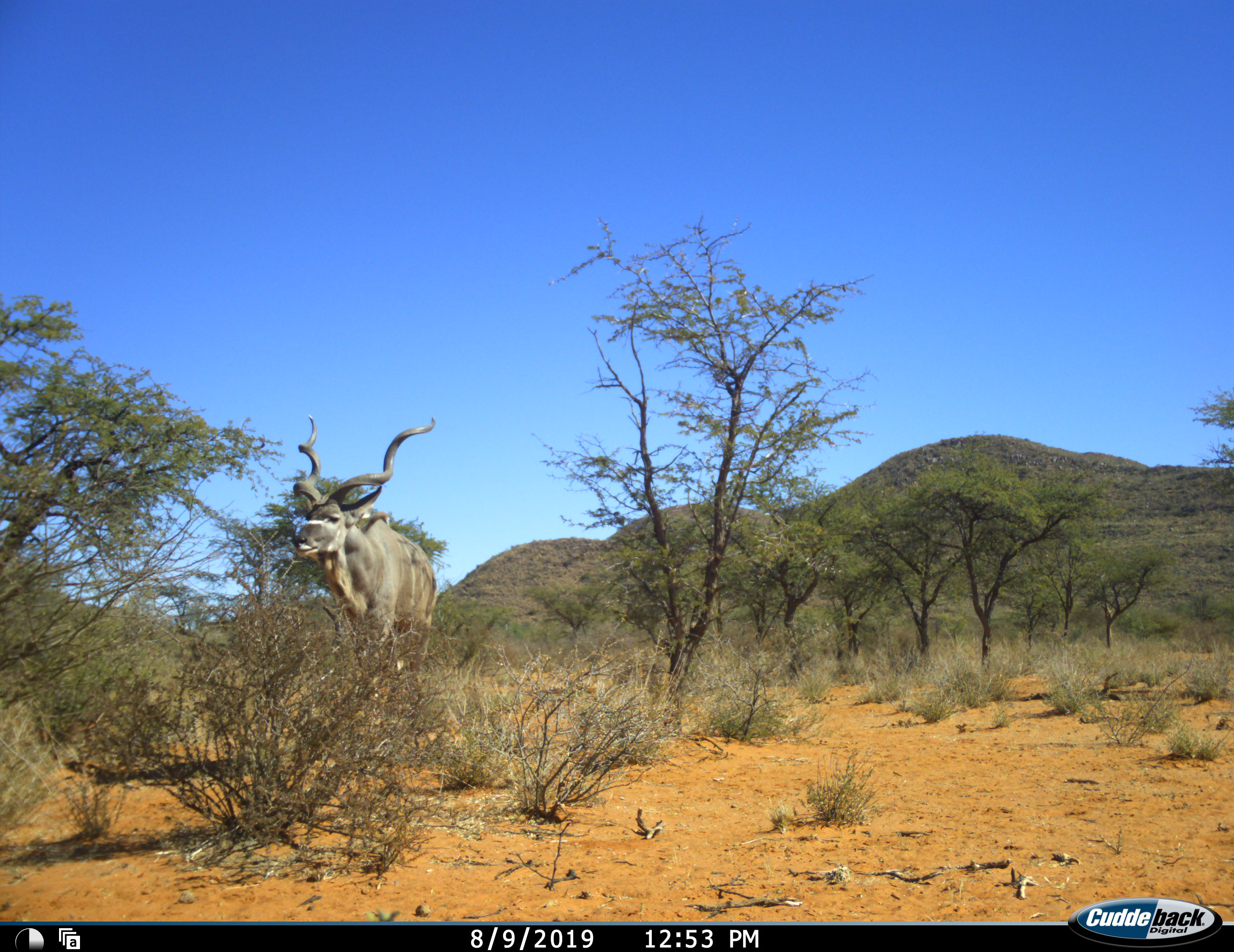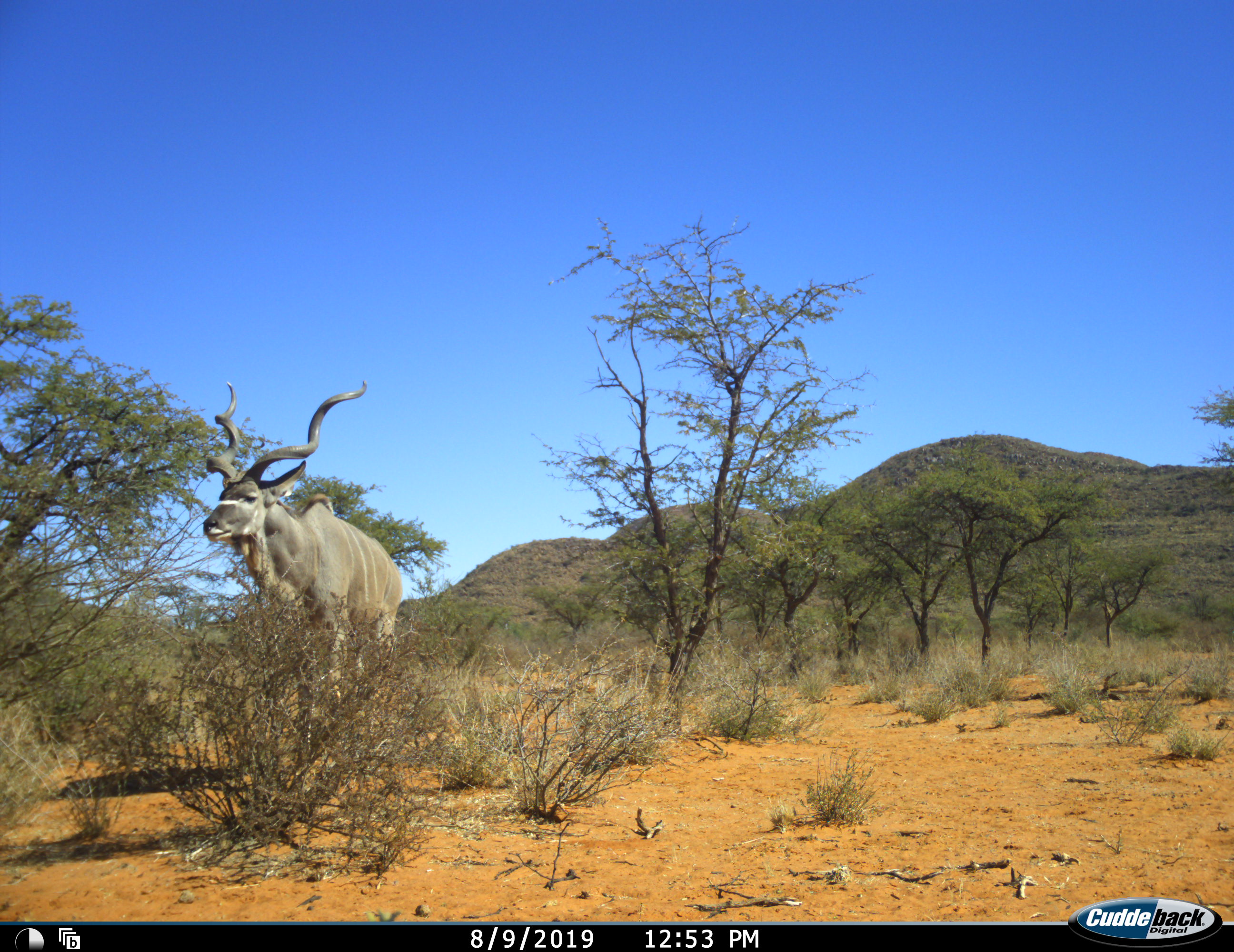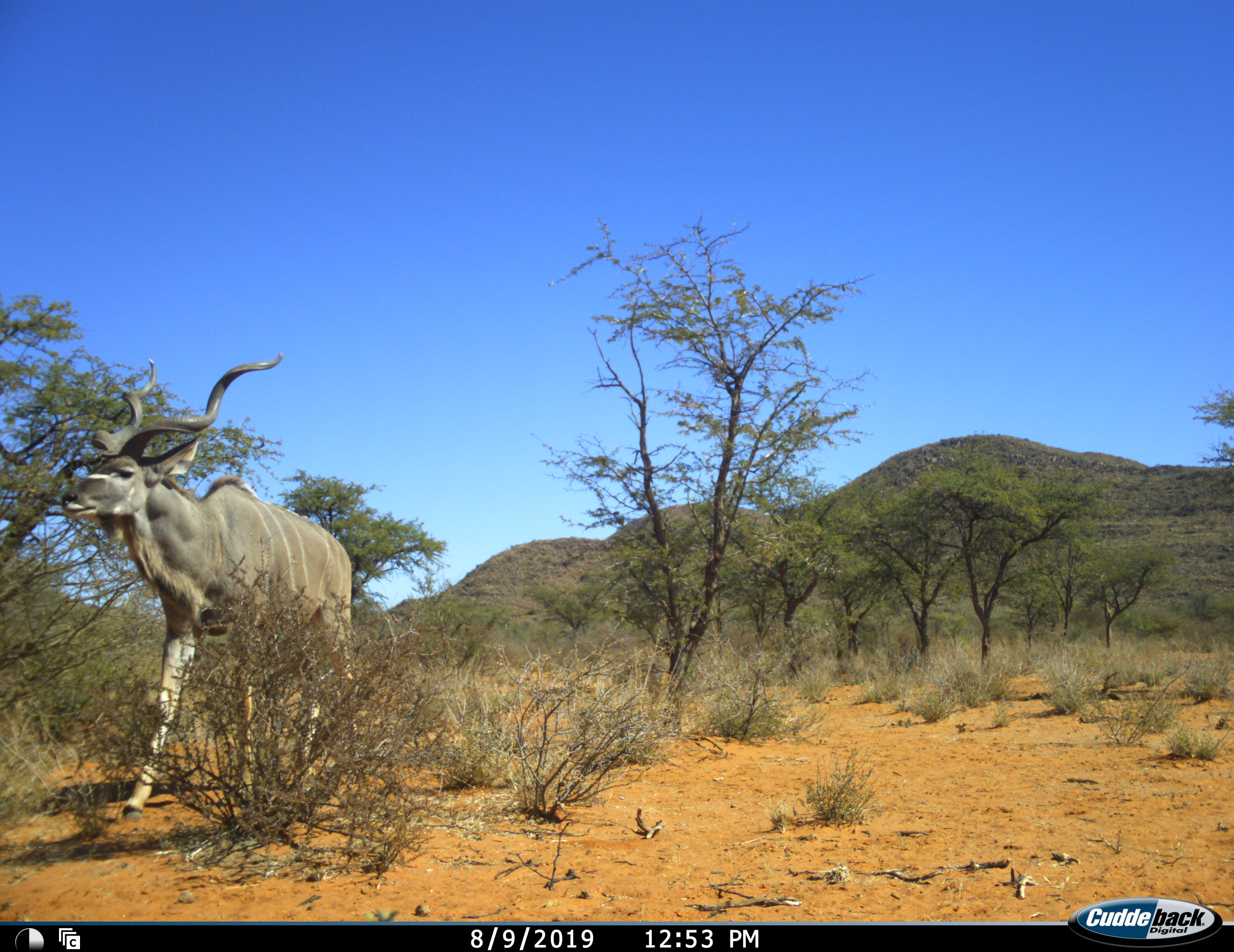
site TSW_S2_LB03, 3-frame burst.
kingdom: Animalia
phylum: Chordata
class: Mammalia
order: Artiodactyla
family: Bovidae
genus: Tragelaphus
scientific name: Tragelaphus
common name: kudu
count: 1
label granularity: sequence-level